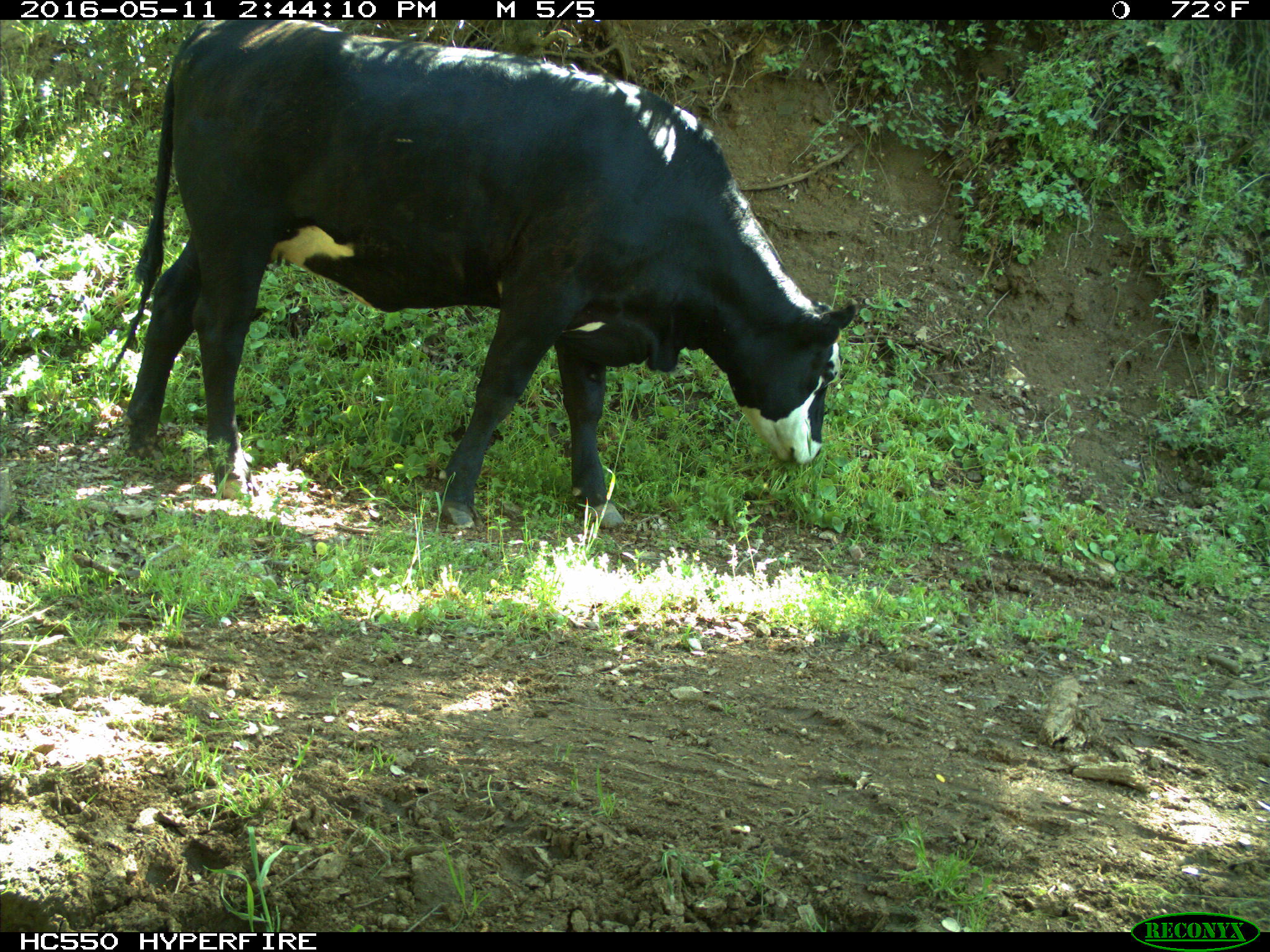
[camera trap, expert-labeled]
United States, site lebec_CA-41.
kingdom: Animalia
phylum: Chordata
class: Mammalia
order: Artiodactyla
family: Bovidae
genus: Bos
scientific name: Bos taurus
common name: domestic cow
Bos taurus (domestic cow).